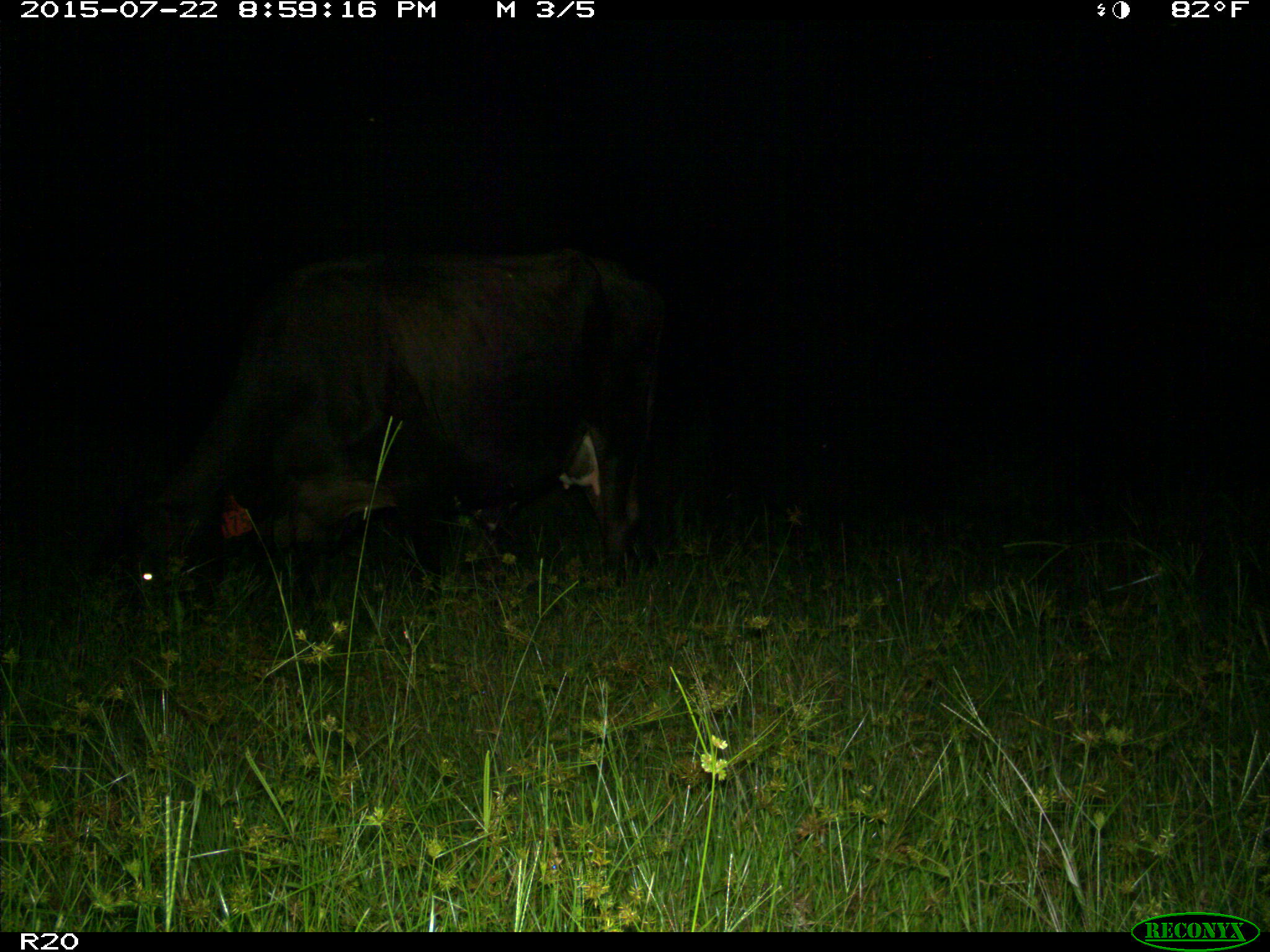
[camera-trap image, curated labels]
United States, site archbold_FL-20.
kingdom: Animalia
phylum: Chordata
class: Mammalia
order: Artiodactyla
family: Bovidae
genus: Bos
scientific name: Bos taurus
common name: domestic cow